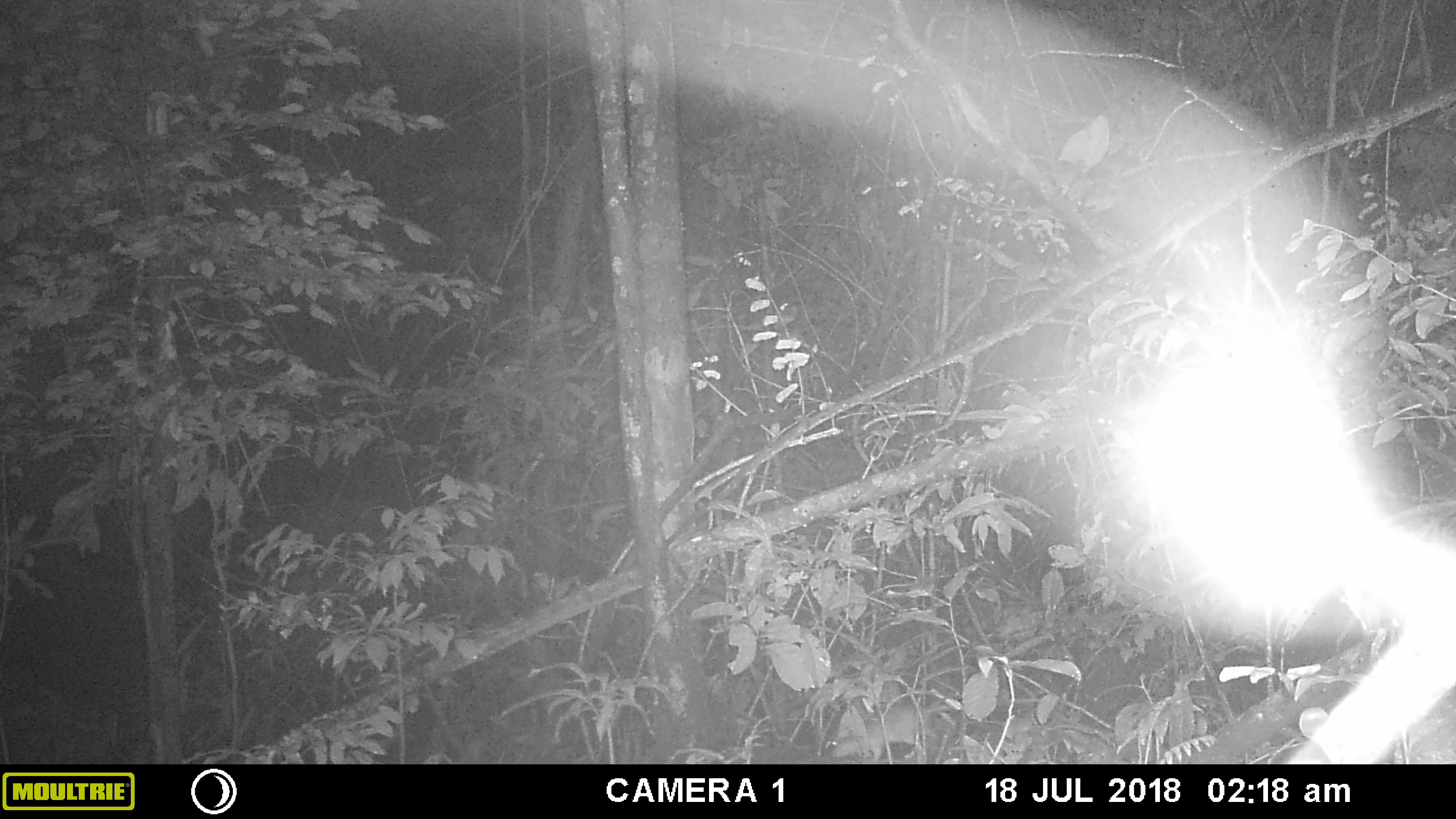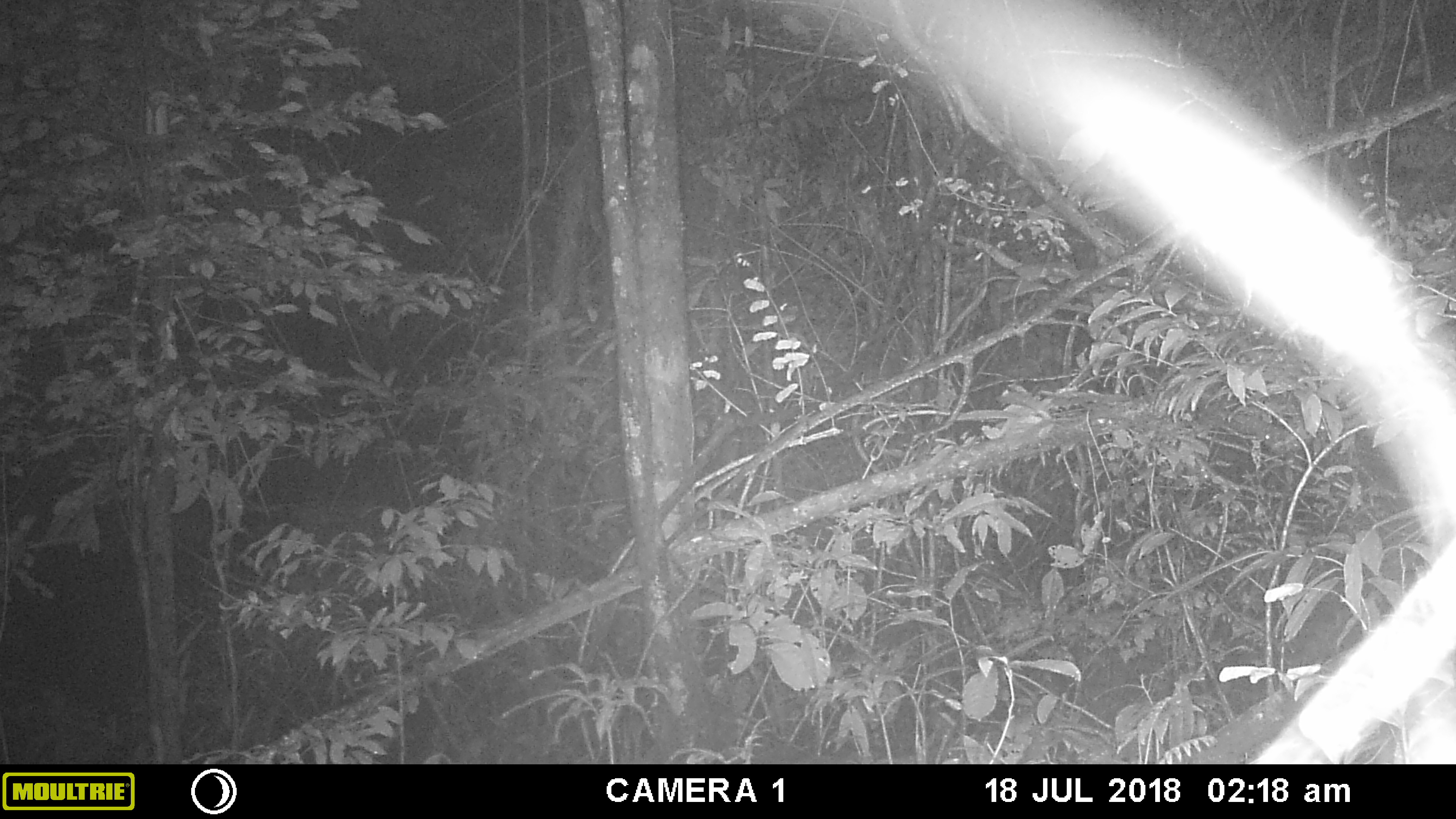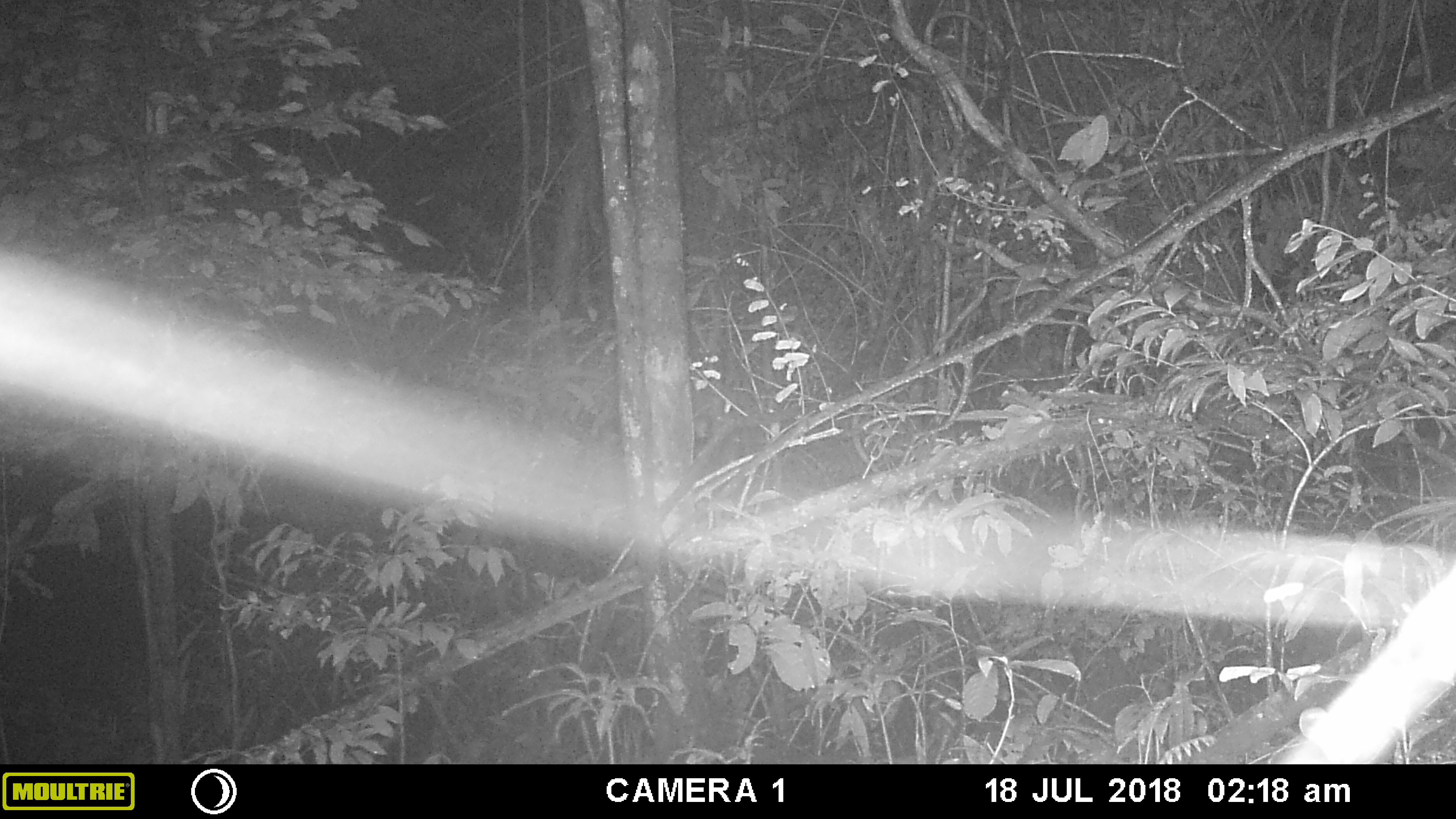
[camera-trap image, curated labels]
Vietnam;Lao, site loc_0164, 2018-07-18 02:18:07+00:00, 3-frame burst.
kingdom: Animalia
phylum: Chordata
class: Mammalia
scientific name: Mammalia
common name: mammal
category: unidentified small mammal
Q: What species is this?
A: Unidentified small mammal (mammal) (Mammalia).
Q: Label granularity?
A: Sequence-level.